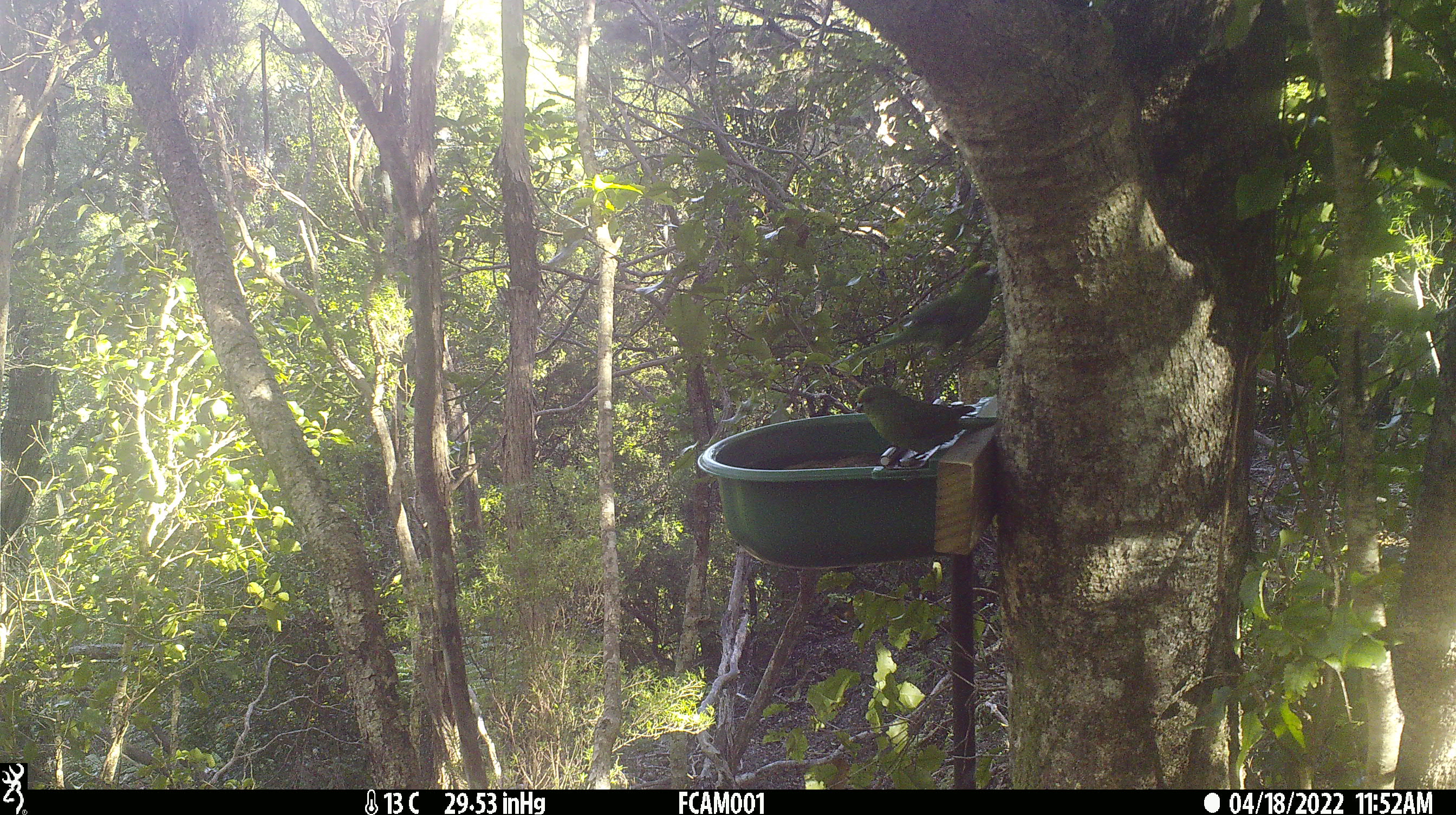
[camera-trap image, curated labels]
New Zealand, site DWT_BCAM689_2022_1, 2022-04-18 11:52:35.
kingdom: Animalia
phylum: Chordata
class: Aves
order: Psittaciformes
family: Psittaculidae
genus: Cyanoramphus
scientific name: Cyanoramphus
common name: parakeet